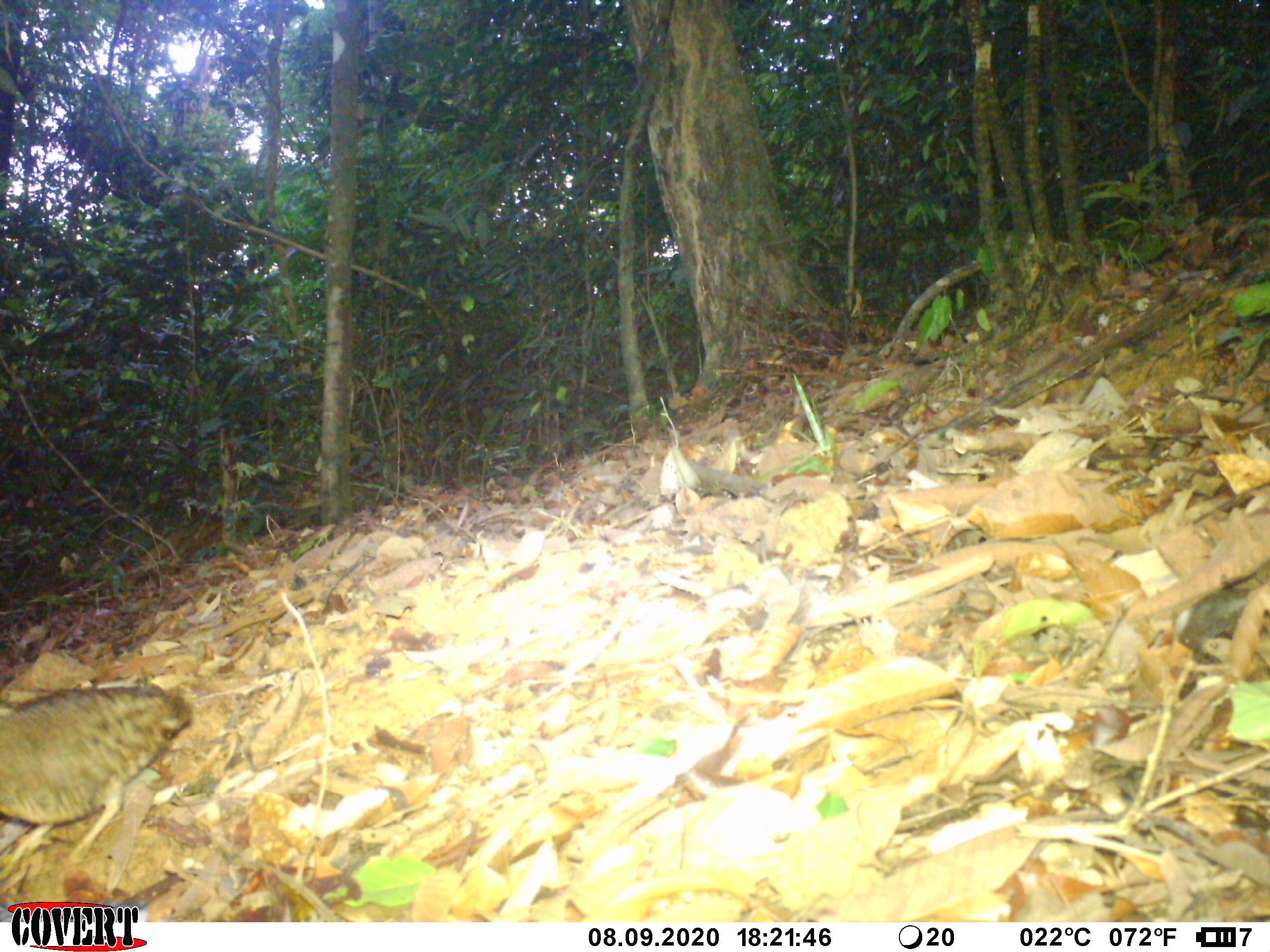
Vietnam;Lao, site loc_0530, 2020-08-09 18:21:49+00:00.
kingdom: Animalia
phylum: Chordata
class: Aves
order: Galliformes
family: Phasianidae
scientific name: Phasianidae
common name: partridge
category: unidentified partridge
Unidentified partridge (partridge) (Phasianidae). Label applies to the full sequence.